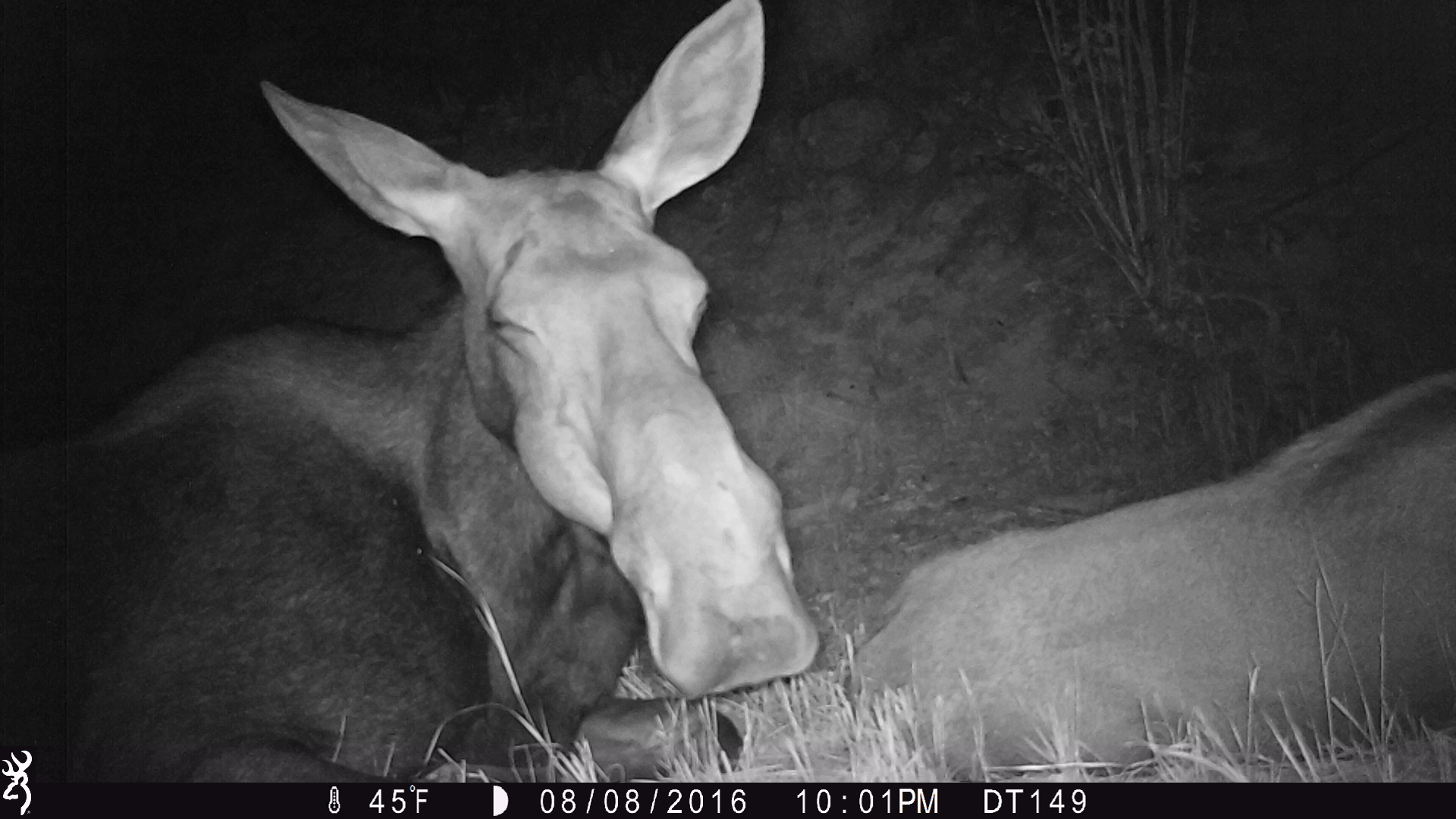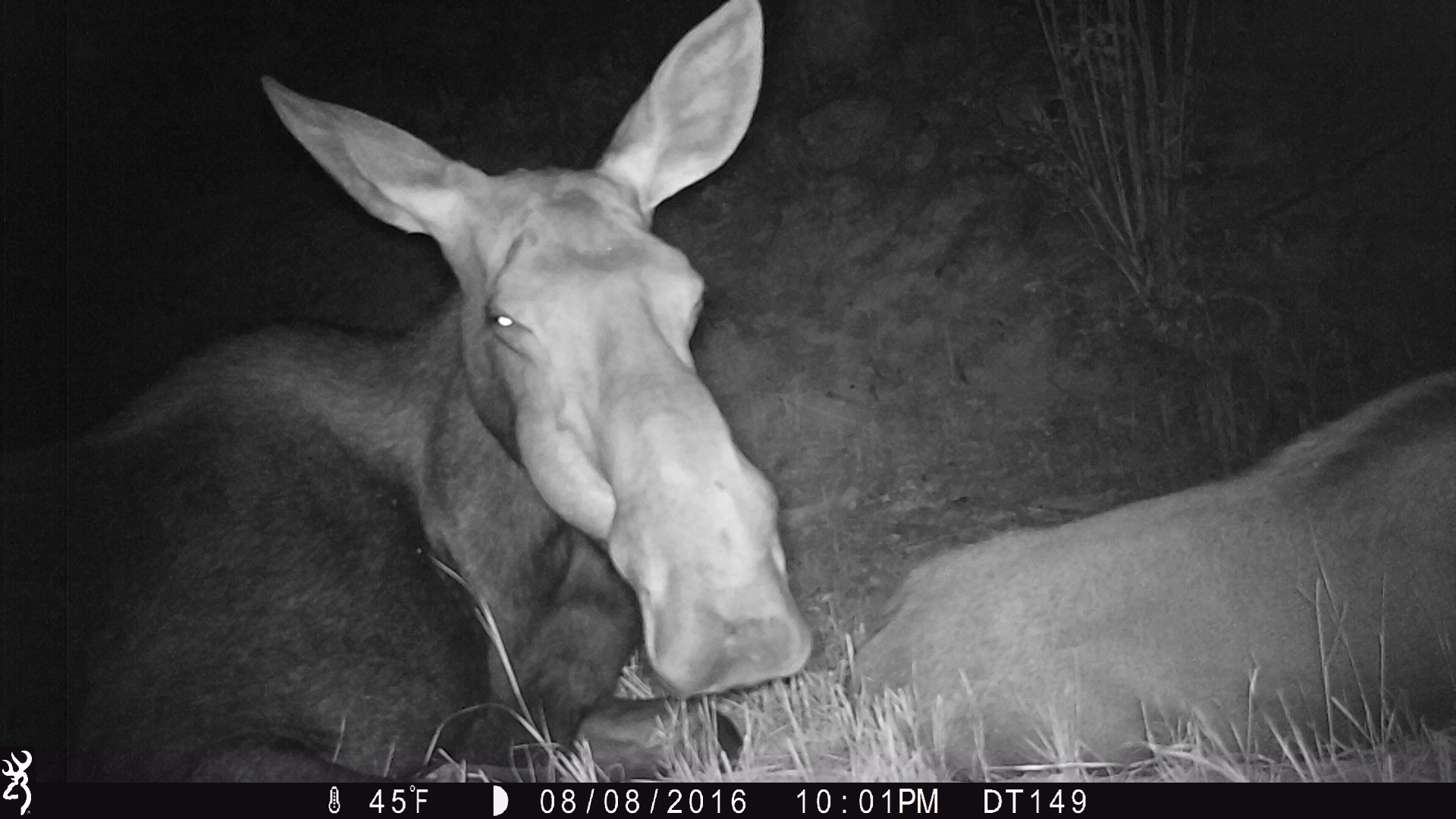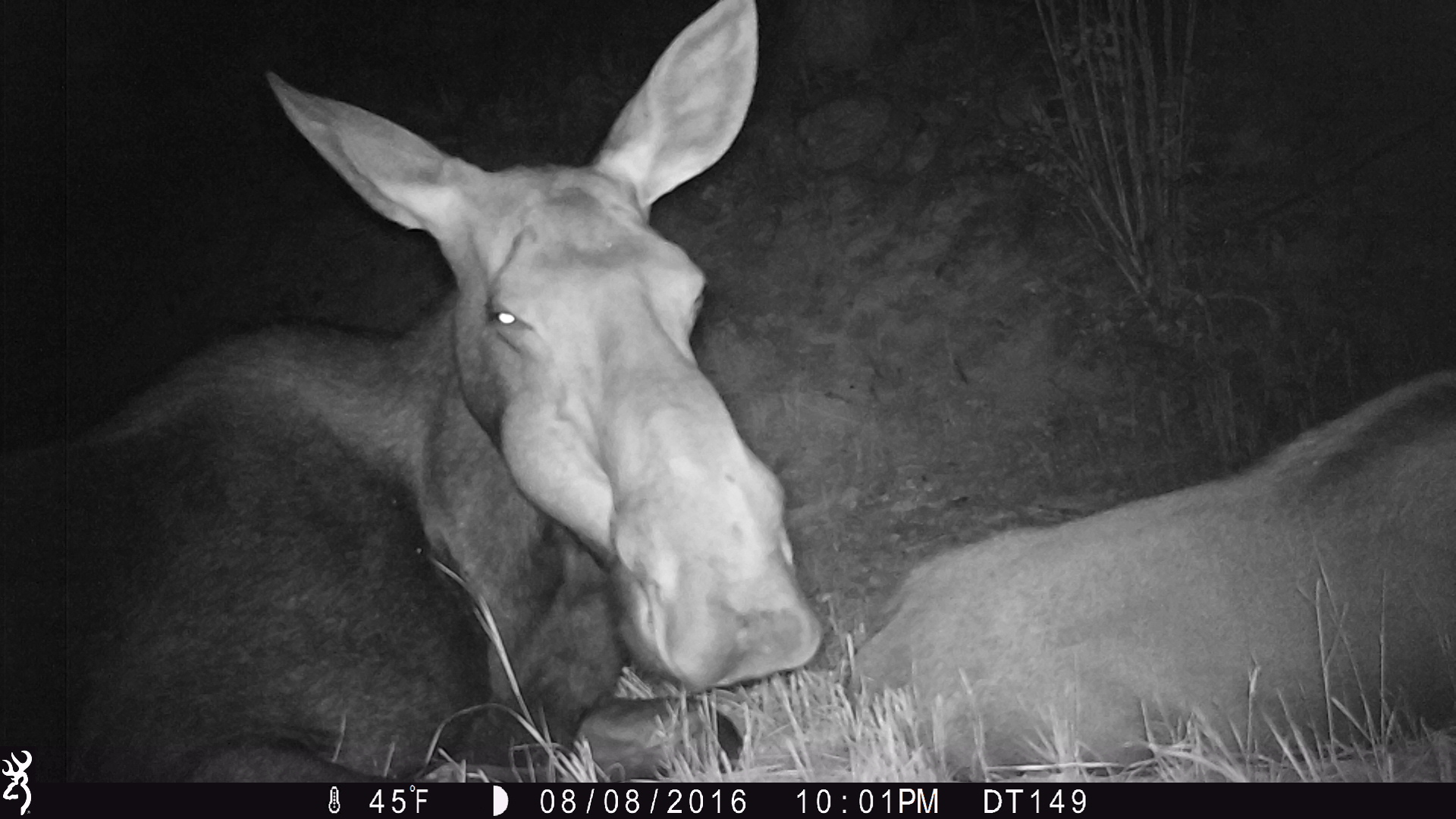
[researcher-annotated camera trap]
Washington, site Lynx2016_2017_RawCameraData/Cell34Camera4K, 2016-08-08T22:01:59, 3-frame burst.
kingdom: Animalia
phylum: Chordata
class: Mammalia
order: Artiodactyla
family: Cervidae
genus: Alces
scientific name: Alces alces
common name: moose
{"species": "Alces alces (moose)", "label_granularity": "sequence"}